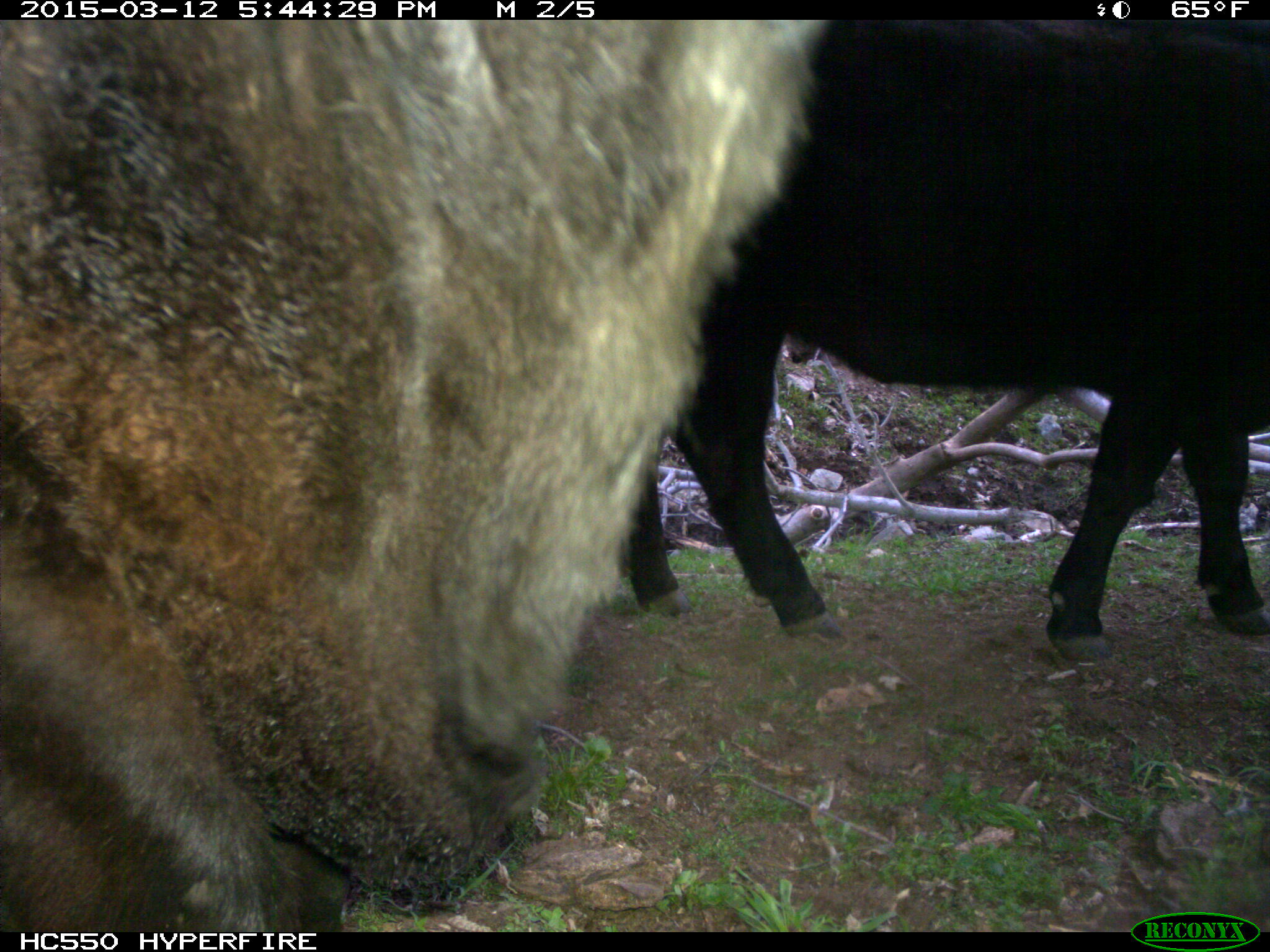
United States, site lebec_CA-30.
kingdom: Animalia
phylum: Chordata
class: Mammalia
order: Artiodactyla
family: Bovidae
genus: Bos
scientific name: Bos taurus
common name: domestic cow